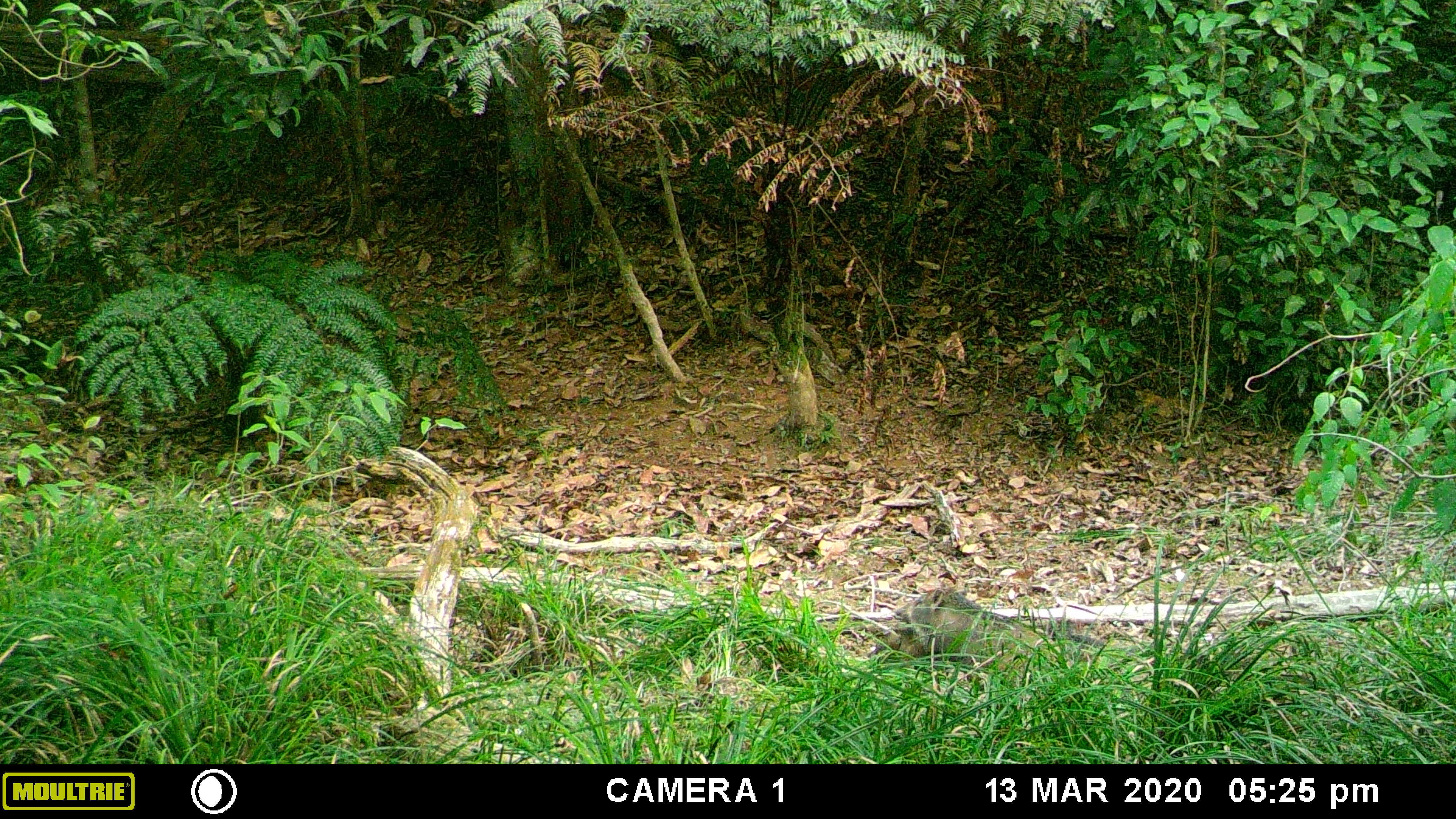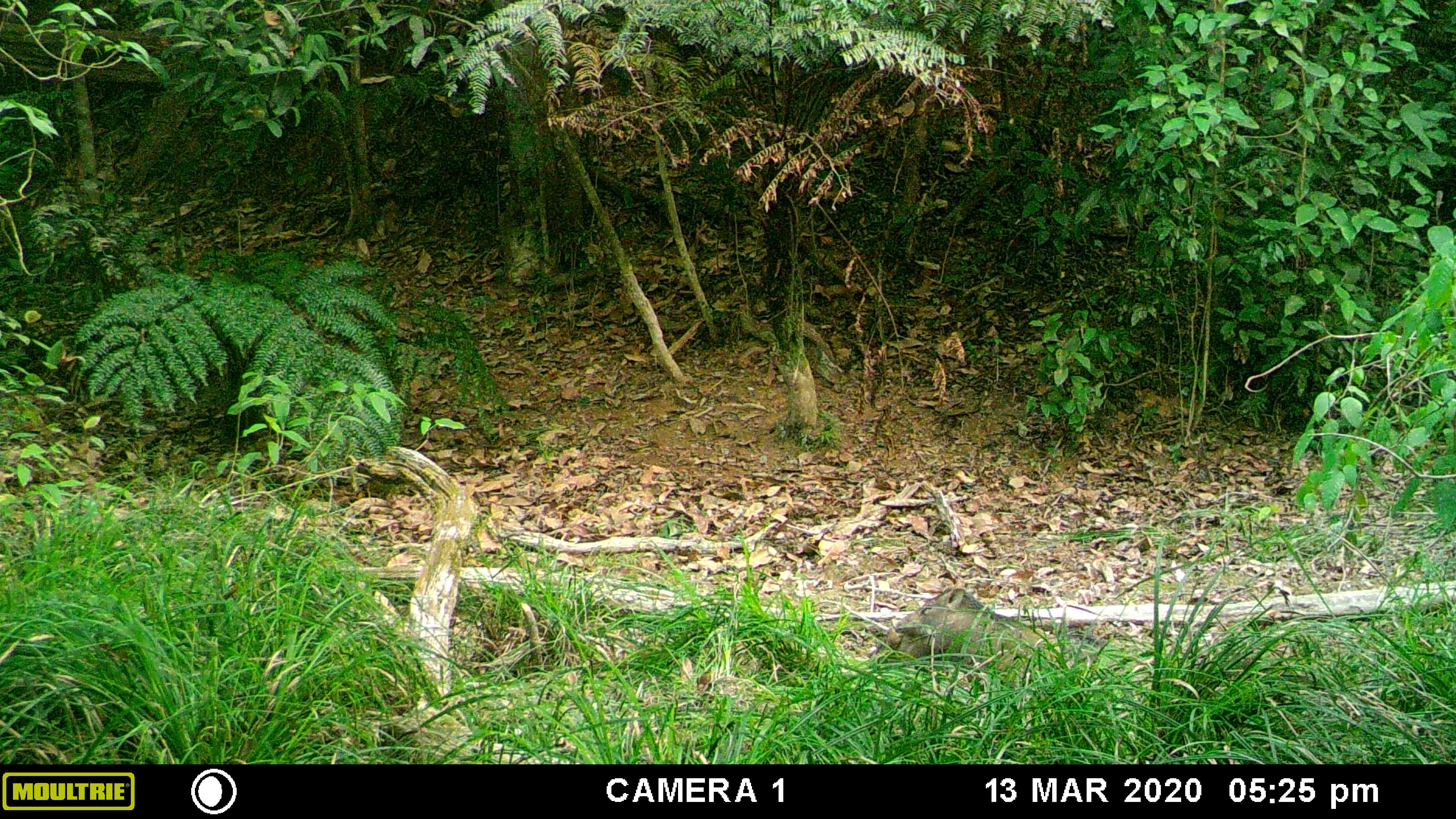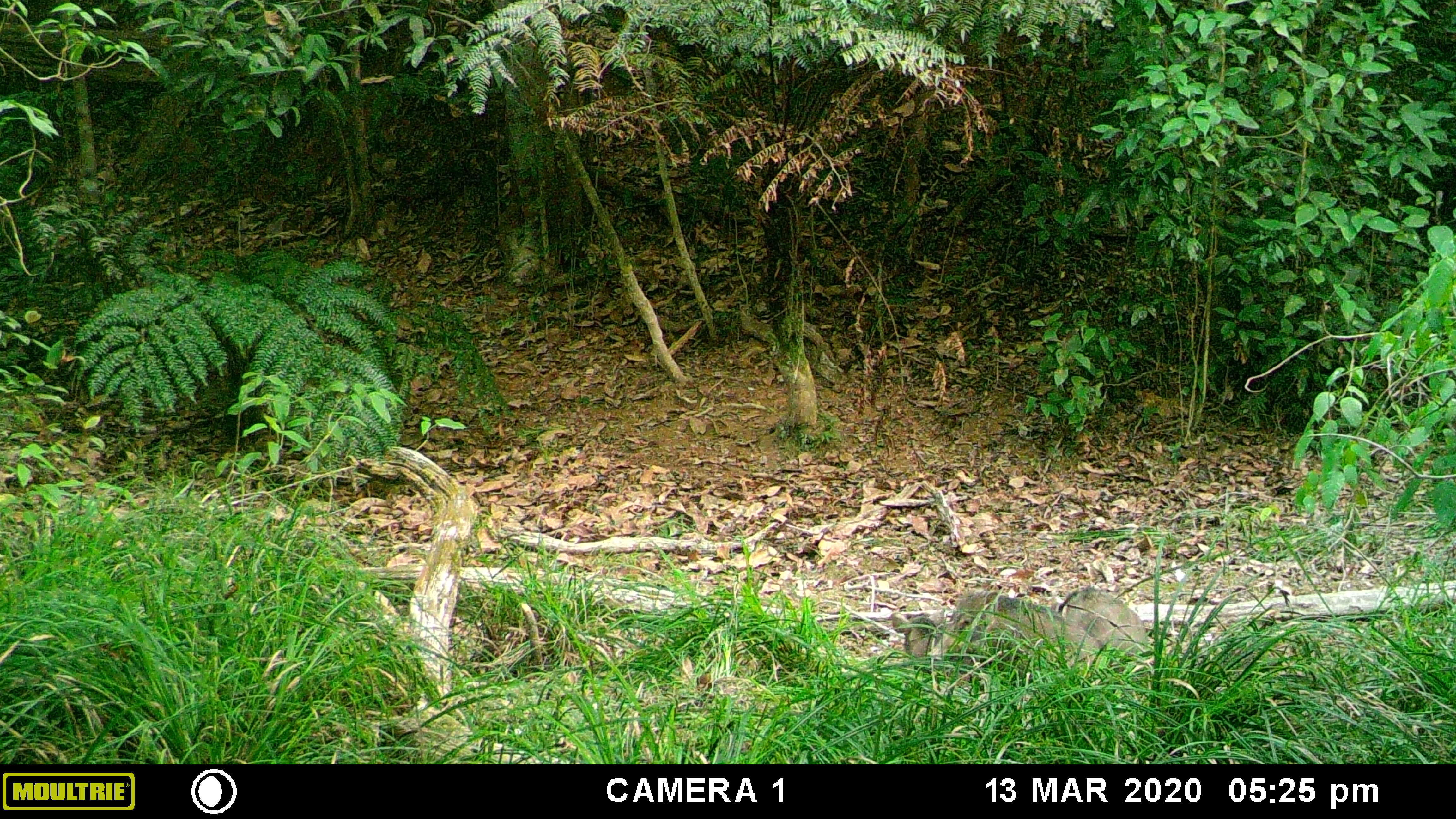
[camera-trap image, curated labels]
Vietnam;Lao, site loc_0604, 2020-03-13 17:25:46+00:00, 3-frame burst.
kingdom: Animalia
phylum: Chordata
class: Mammalia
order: Artiodactyla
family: Suidae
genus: Sus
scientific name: Sus scrofa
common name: eurasian wild pig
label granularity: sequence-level